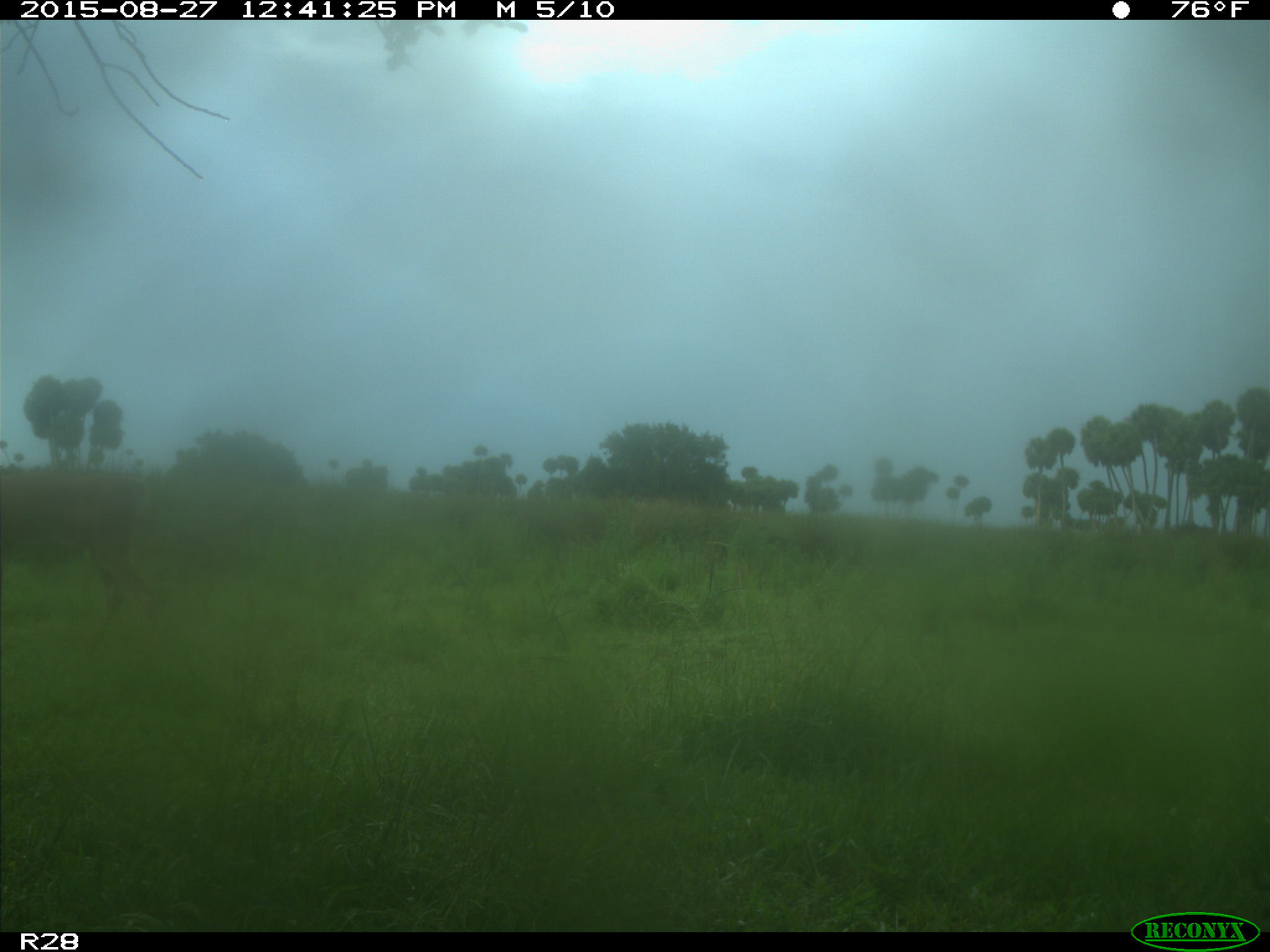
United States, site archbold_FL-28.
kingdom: Animalia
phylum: Chordata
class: Mammalia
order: Artiodactyla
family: Cervidae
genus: Odocoileus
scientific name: Odocoileus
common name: deer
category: unidentified deer